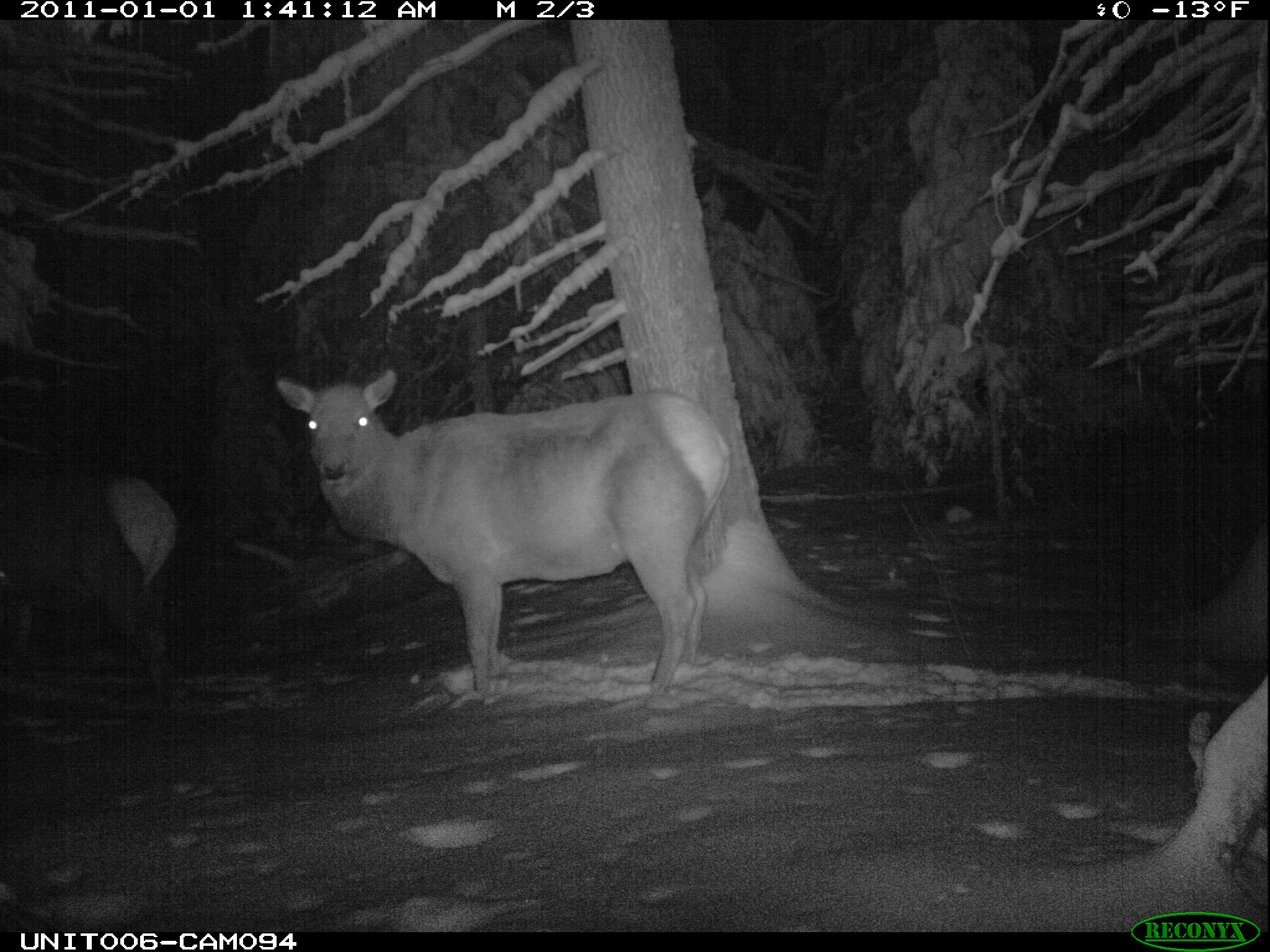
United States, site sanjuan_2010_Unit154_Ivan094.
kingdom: Animalia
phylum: Chordata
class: Mammalia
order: Artiodactyla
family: Cervidae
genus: Cervus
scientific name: Cervus elaphus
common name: red deer